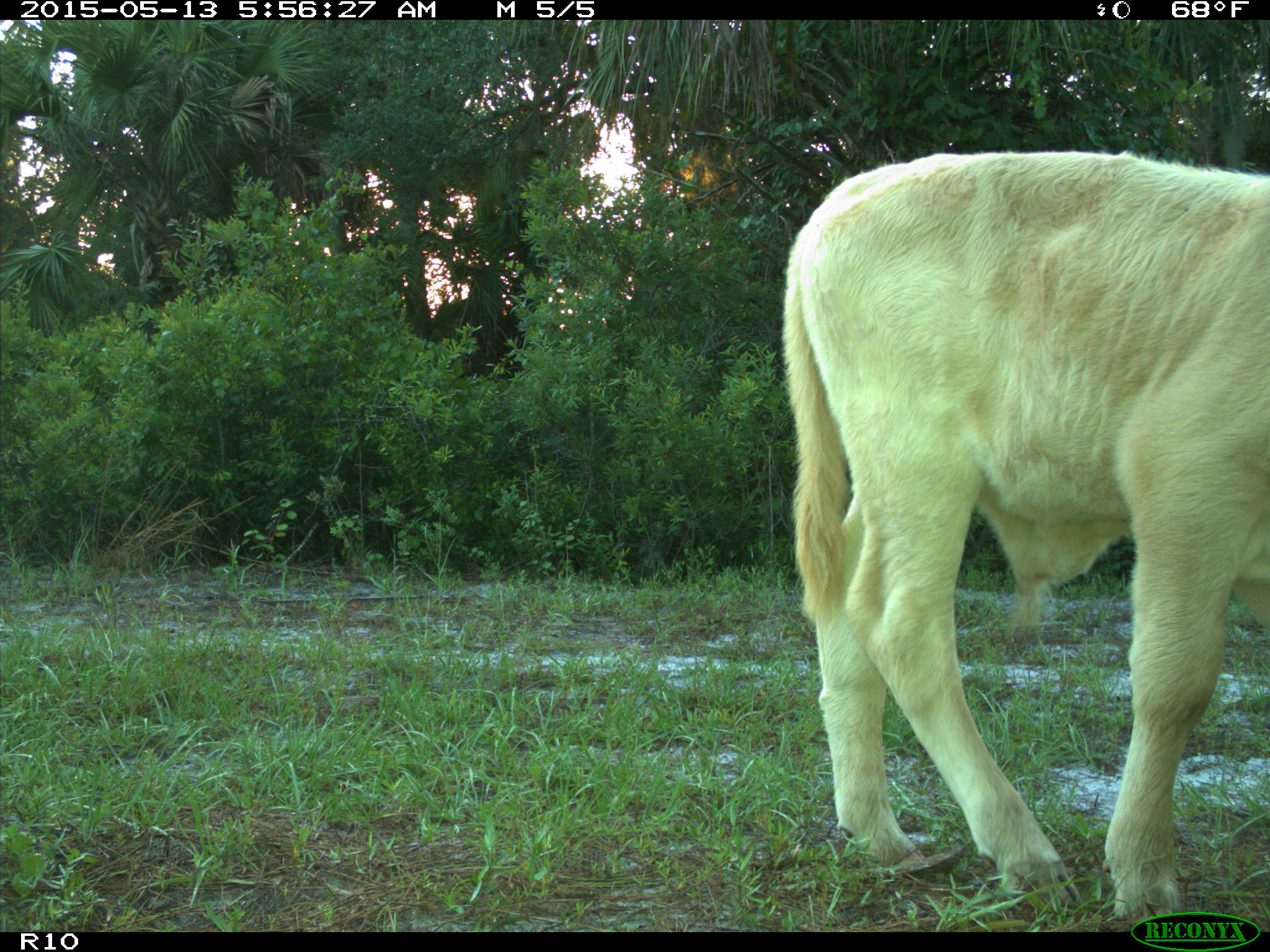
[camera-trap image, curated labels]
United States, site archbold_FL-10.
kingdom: Animalia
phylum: Chordata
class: Mammalia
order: Artiodactyla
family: Bovidae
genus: Bos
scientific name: Bos taurus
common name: domestic cow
Bos taurus (domestic cow).